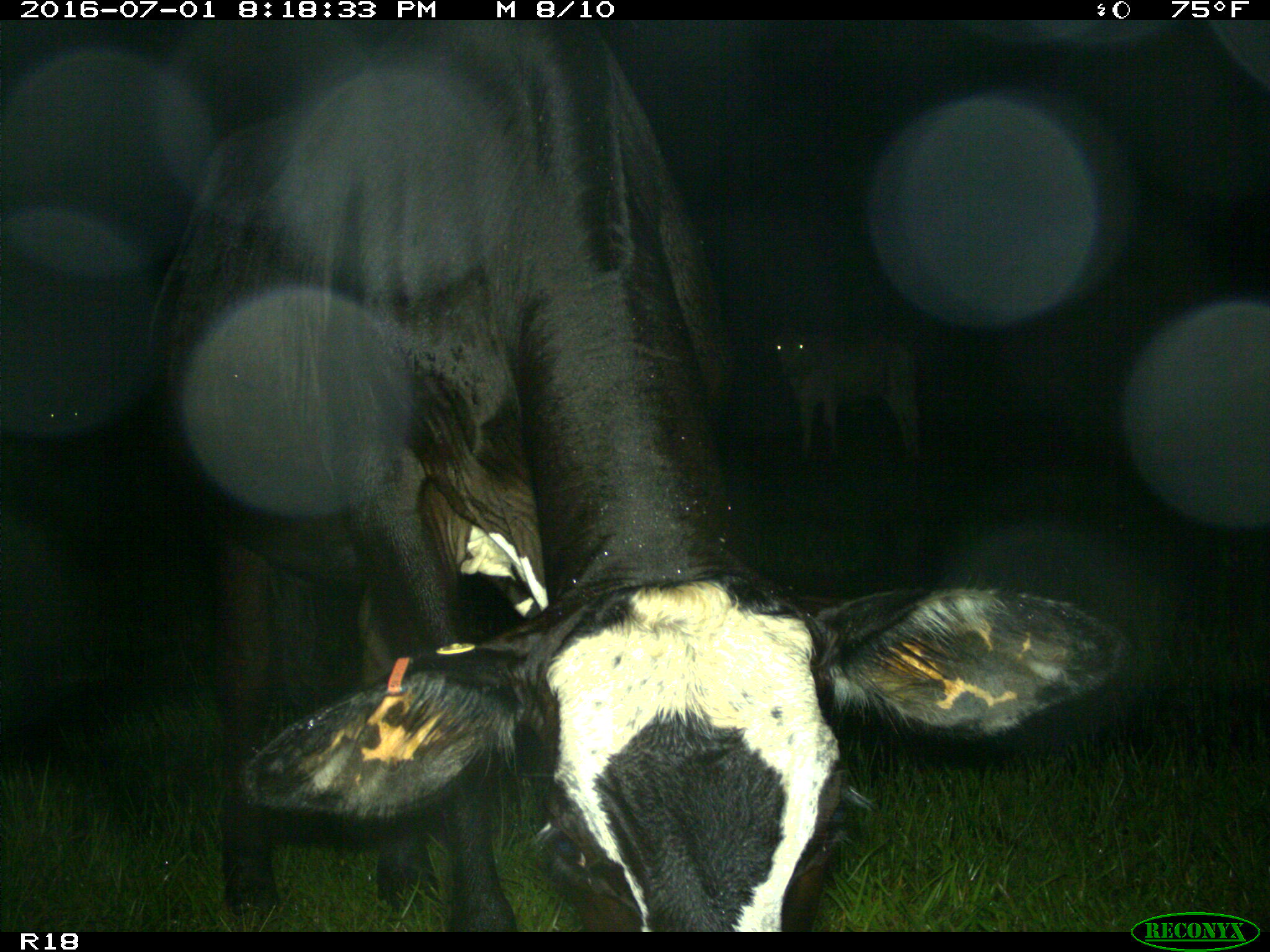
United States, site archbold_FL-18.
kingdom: Animalia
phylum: Chordata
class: Mammalia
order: Artiodactyla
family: Bovidae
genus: Bos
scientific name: Bos taurus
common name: domestic cow